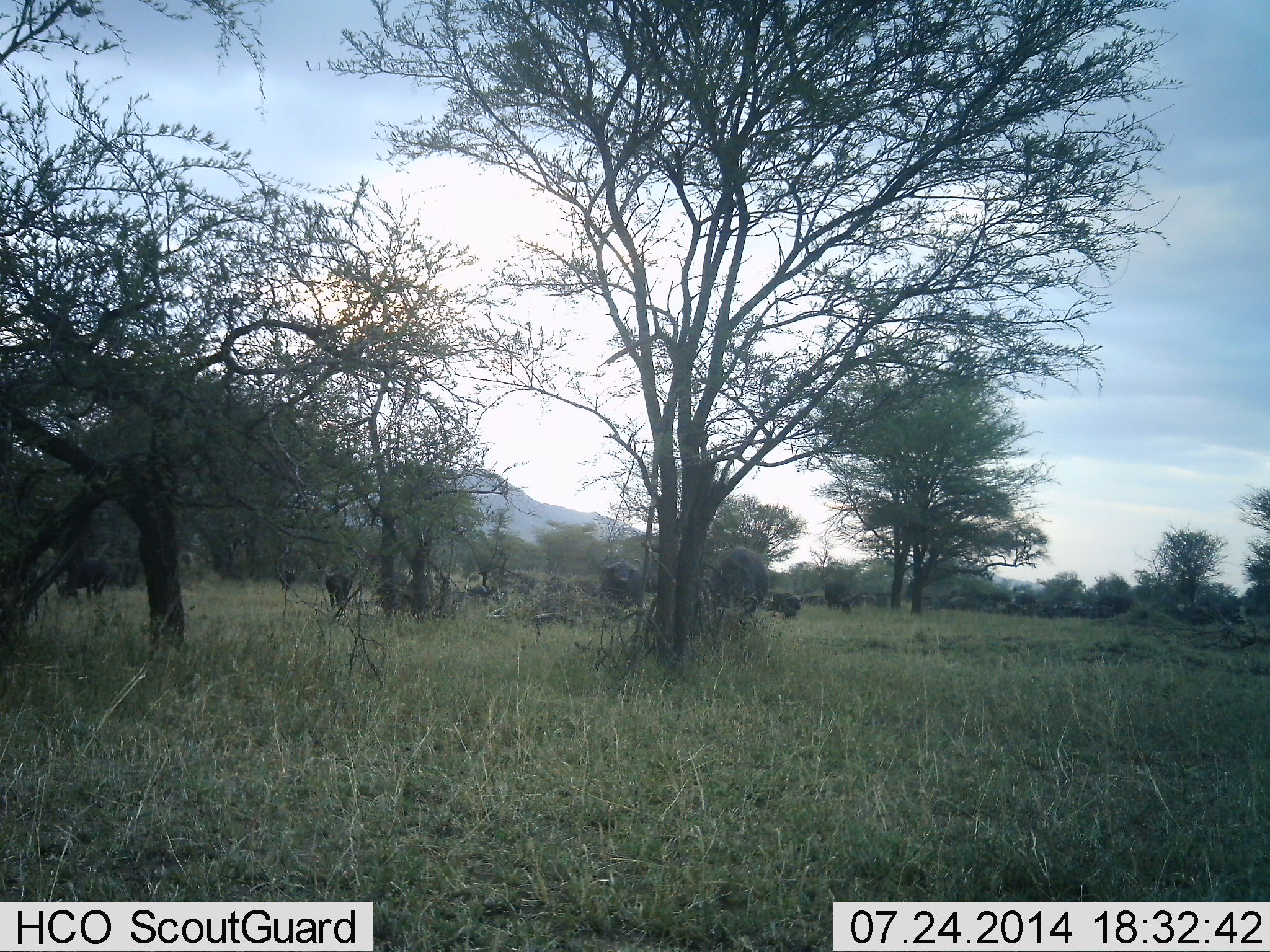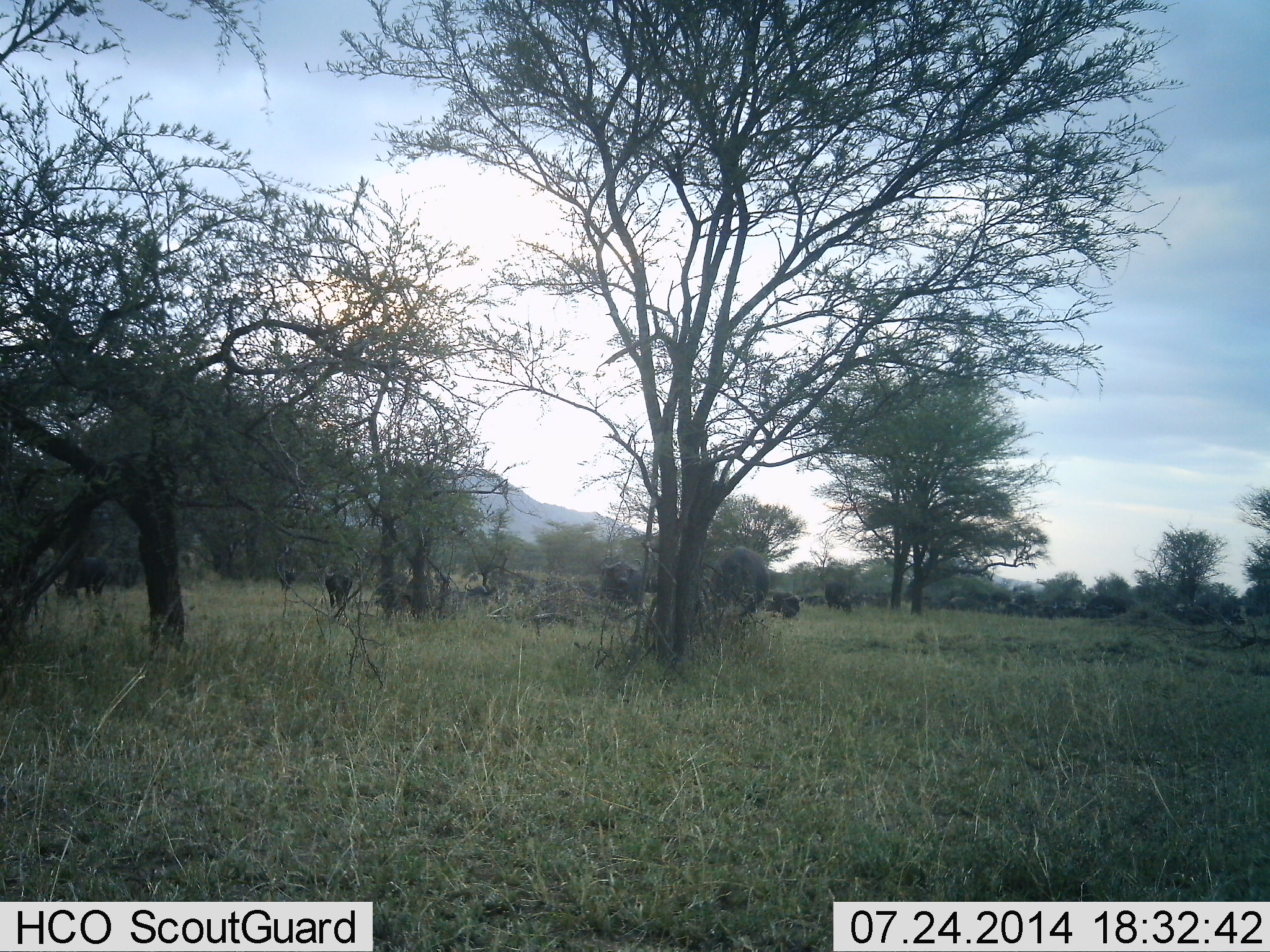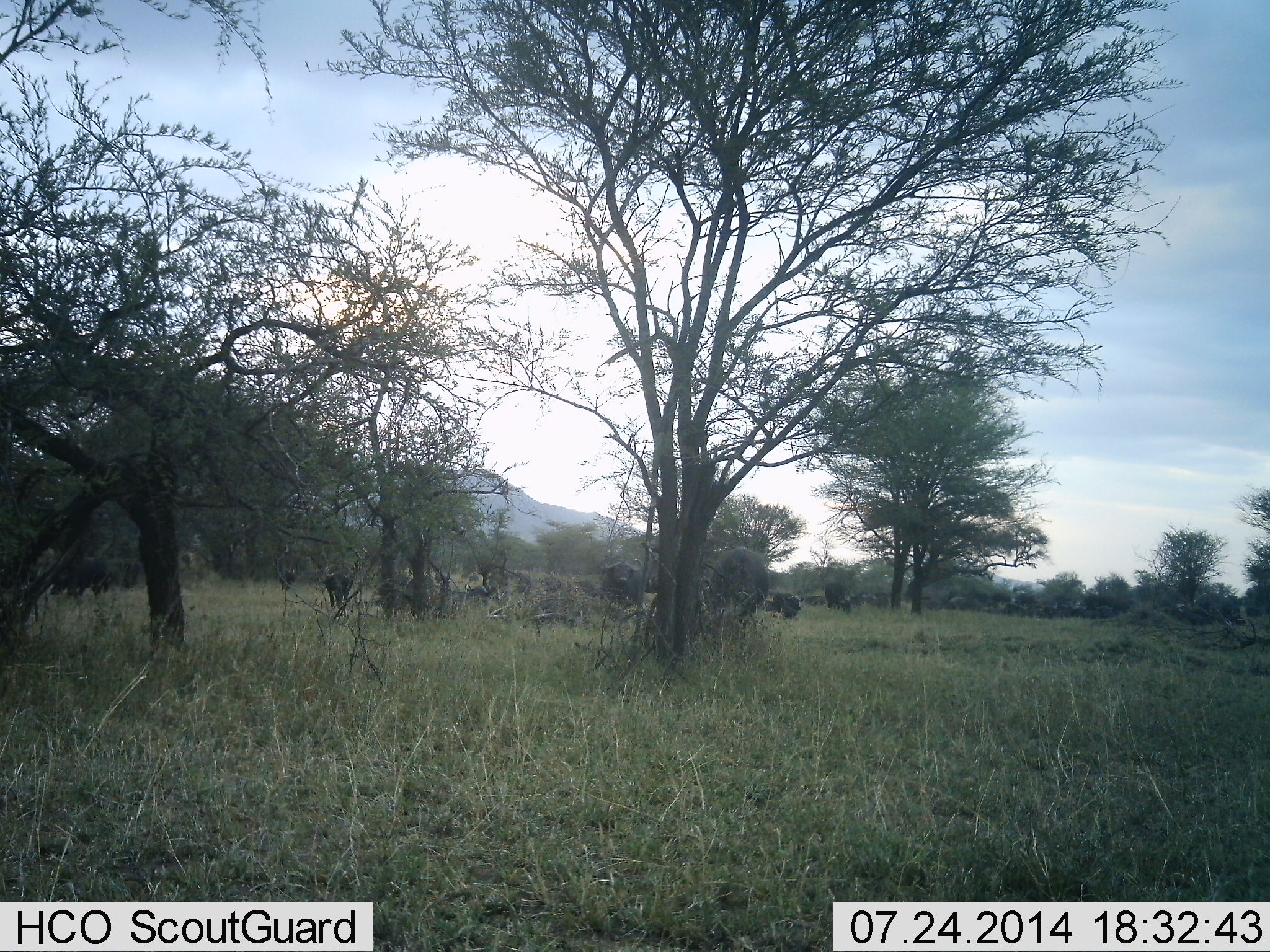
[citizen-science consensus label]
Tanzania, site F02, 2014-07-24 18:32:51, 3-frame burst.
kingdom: Animalia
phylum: Chordata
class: Mammalia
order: Artiodactyla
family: Bovidae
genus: Syncerus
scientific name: Syncerus caffer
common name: cape buffalo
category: buffalo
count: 8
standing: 90%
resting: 0%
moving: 20%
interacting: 0%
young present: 0%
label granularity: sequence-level